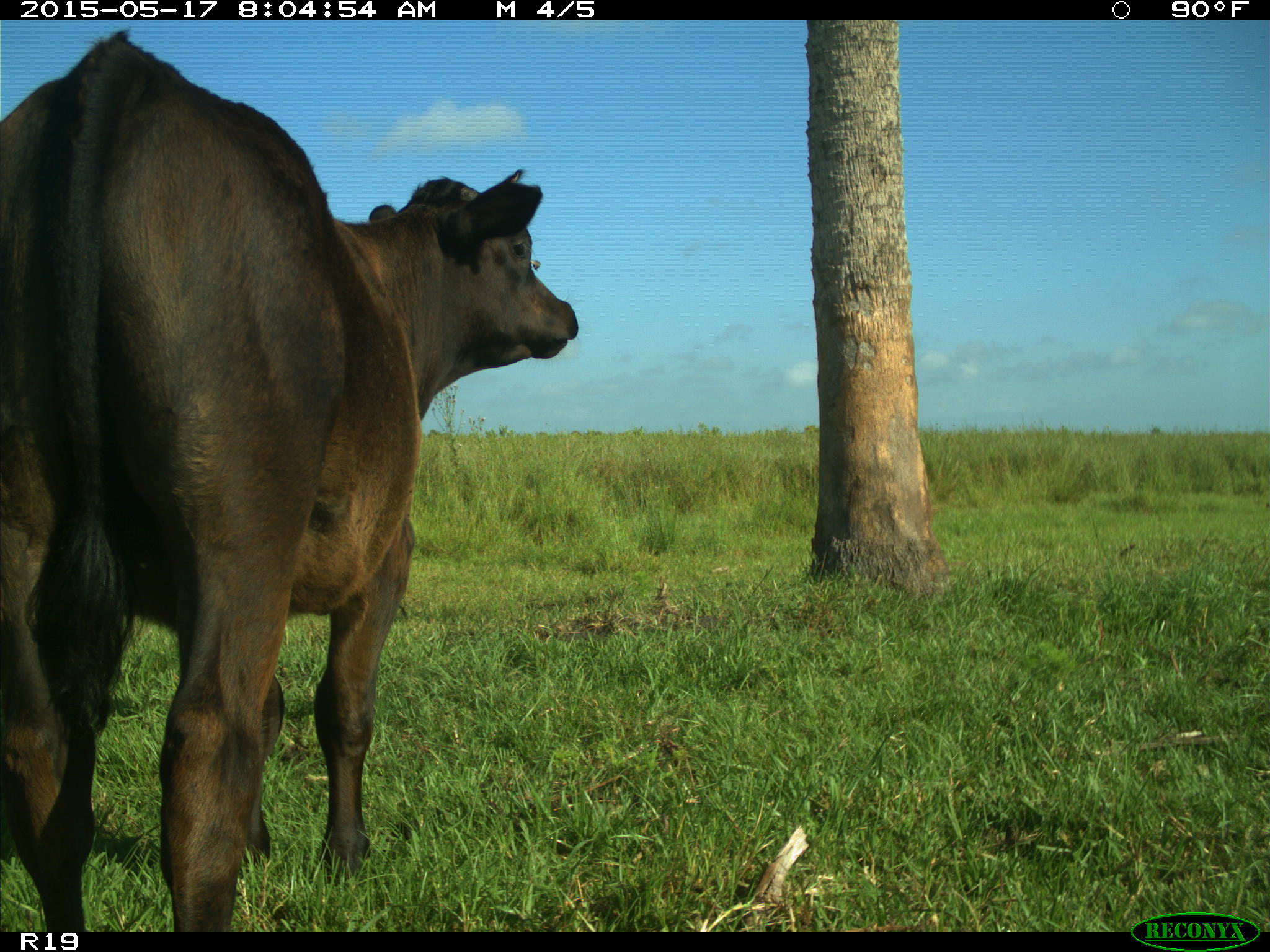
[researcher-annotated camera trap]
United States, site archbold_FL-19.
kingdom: Animalia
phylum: Chordata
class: Mammalia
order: Artiodactyla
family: Bovidae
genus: Bos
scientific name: Bos taurus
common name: domestic cow